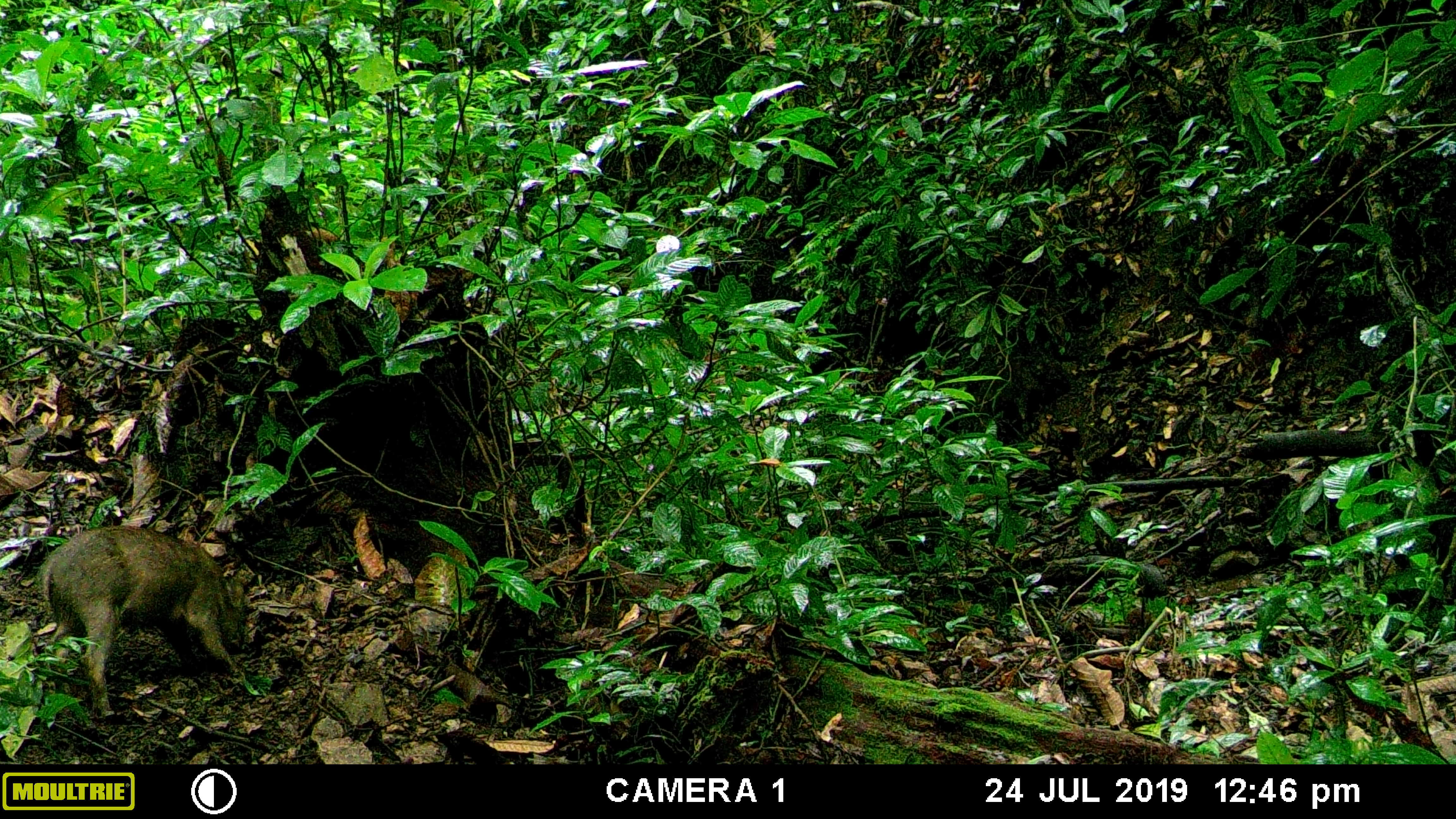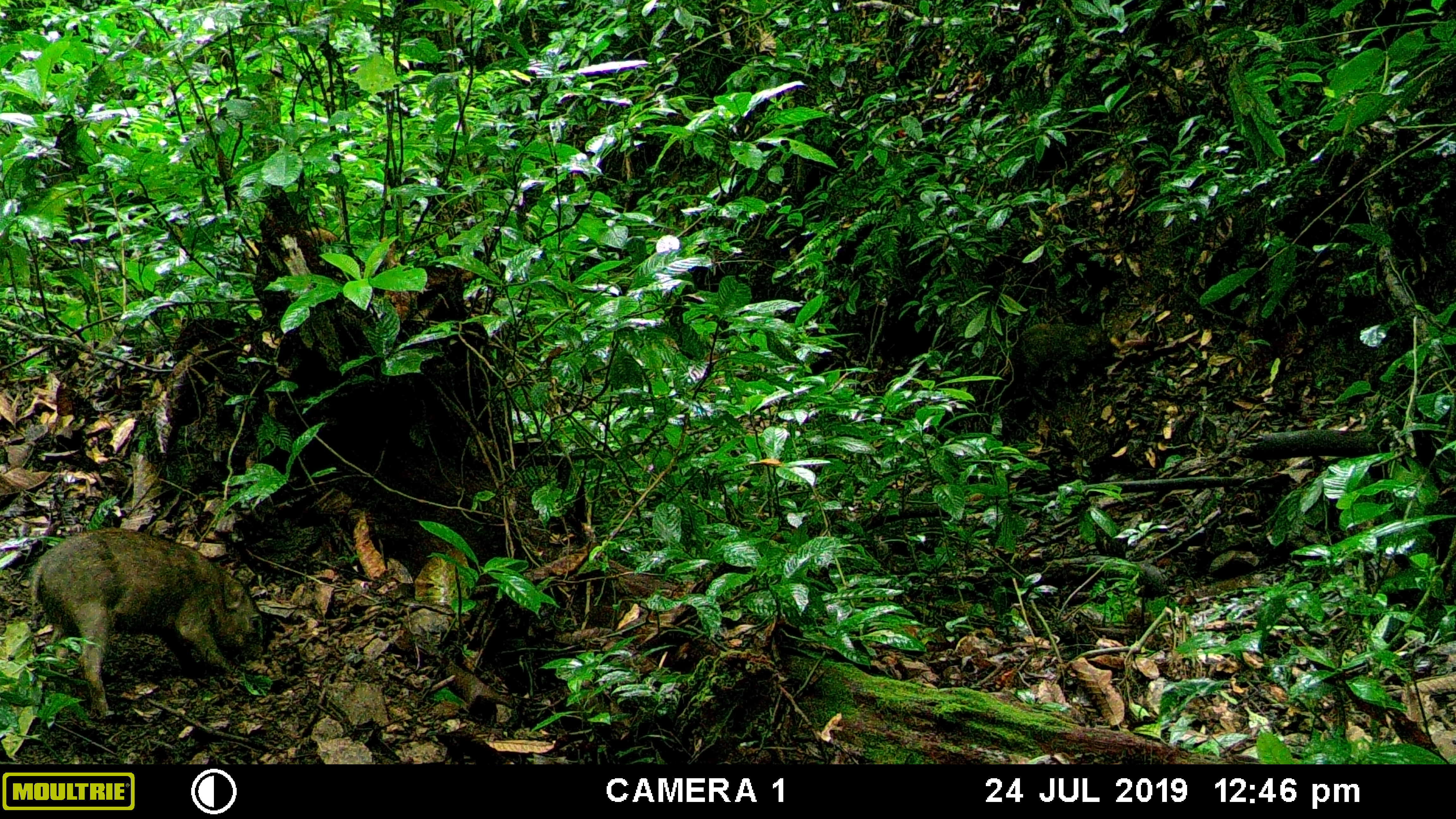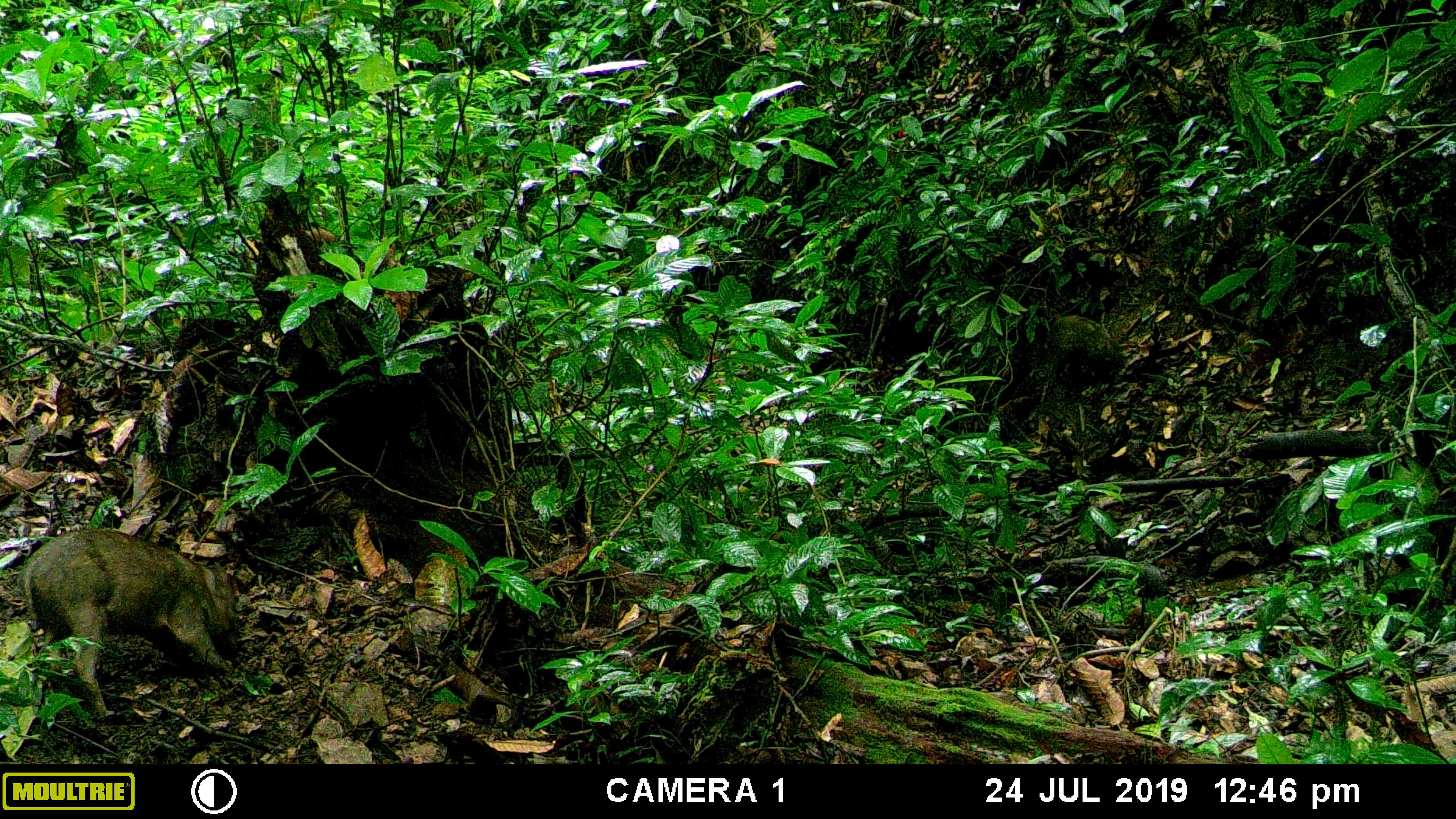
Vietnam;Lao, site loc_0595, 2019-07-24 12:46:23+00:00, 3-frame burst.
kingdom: Animalia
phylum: Chordata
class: Mammalia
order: Artiodactyla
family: Suidae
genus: Sus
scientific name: Sus scrofa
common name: eurasian wild pig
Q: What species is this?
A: Eurasian wild pig (Sus scrofa).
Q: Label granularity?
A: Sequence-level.